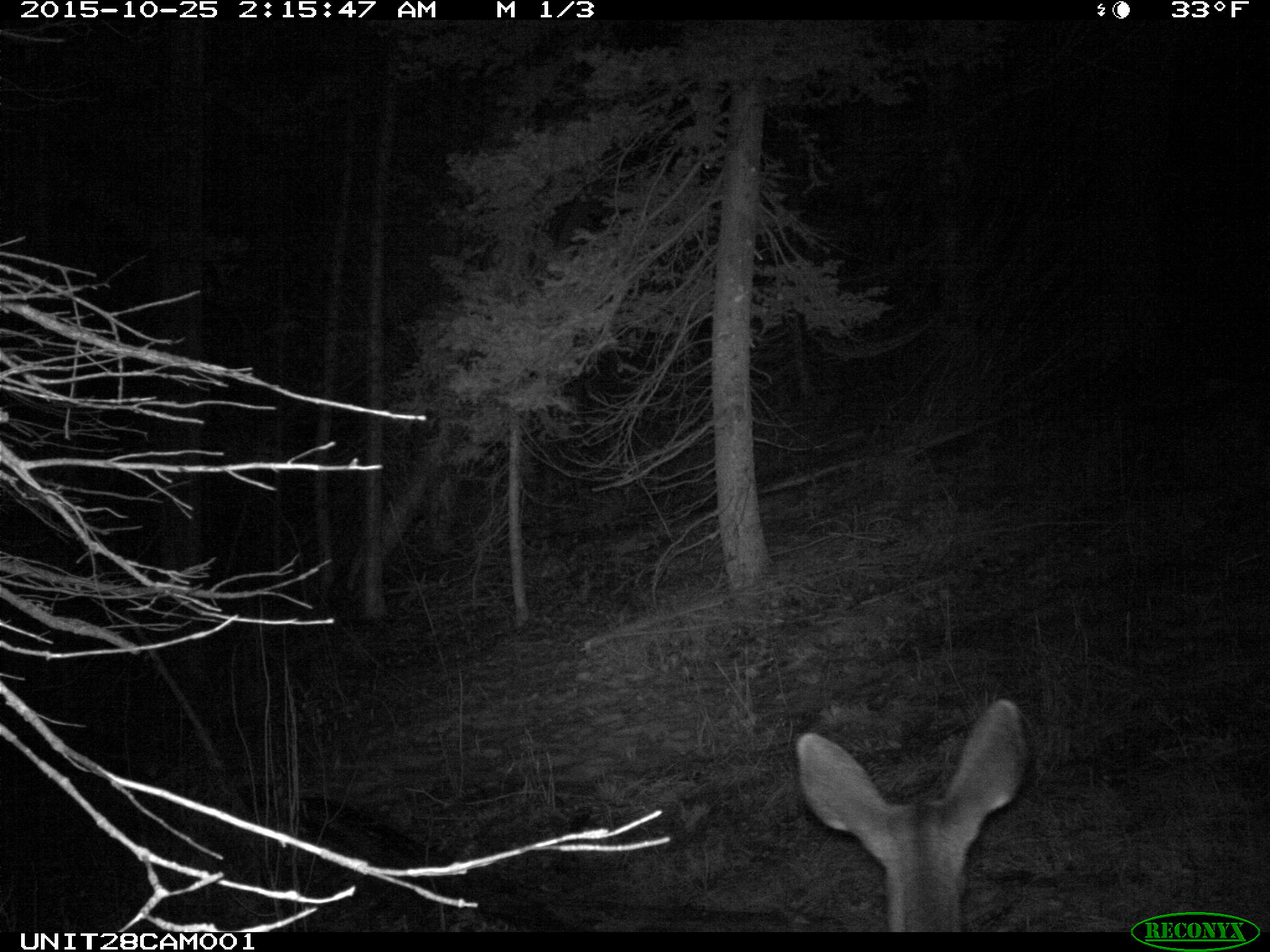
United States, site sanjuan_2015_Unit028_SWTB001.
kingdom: Animalia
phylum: Chordata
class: Mammalia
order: Artiodactyla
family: Cervidae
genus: Odocoileus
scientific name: Odocoileus hemionus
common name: mule deer